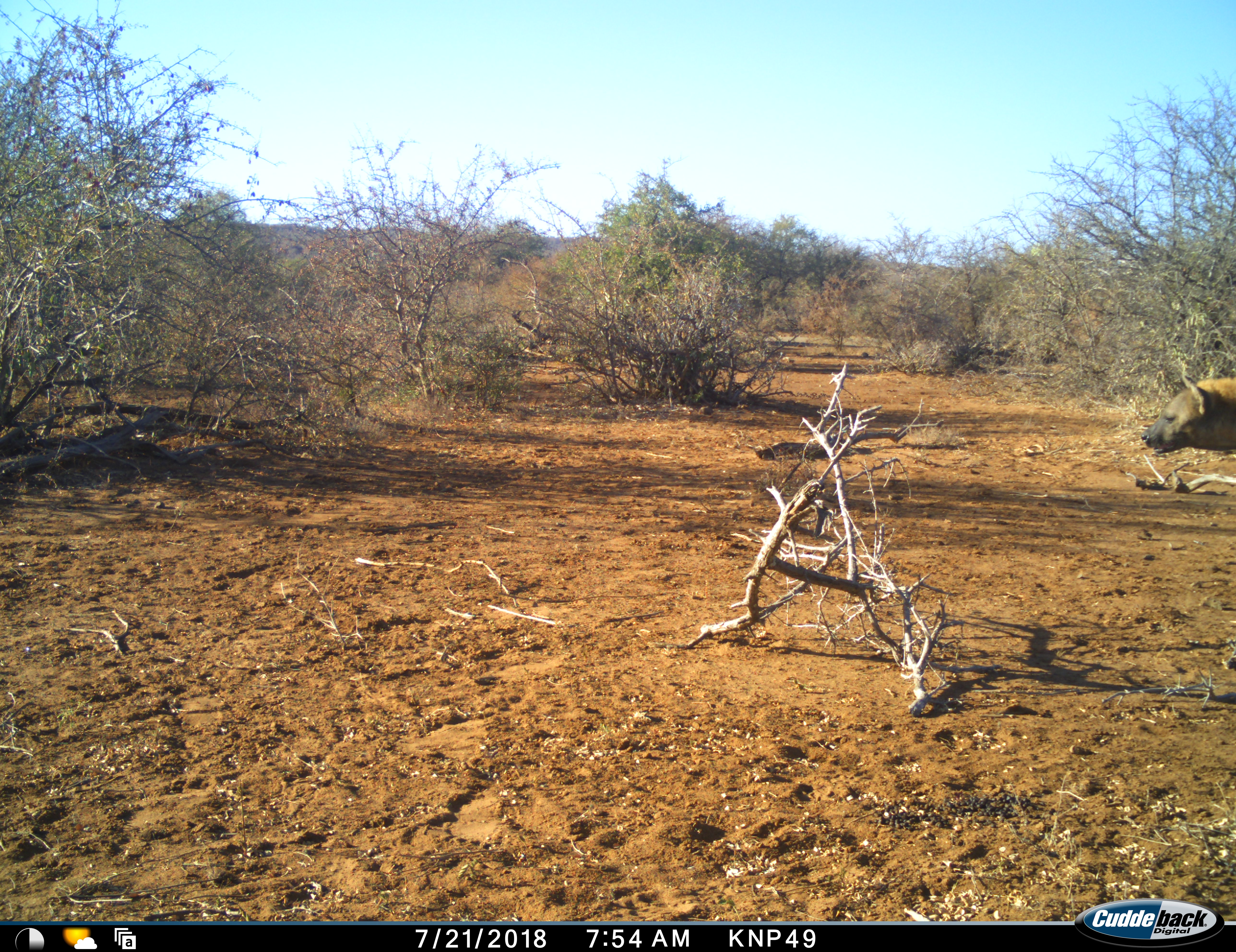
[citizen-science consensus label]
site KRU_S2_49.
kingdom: Animalia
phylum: Chordata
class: Mammalia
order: Carnivora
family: Hyaenidae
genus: Crocuta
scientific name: Crocuta crocuta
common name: spotted hyena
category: hyenaspotted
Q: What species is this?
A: Hyenaspotted (spotted hyena) (Crocuta crocuta).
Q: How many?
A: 1.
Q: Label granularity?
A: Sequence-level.